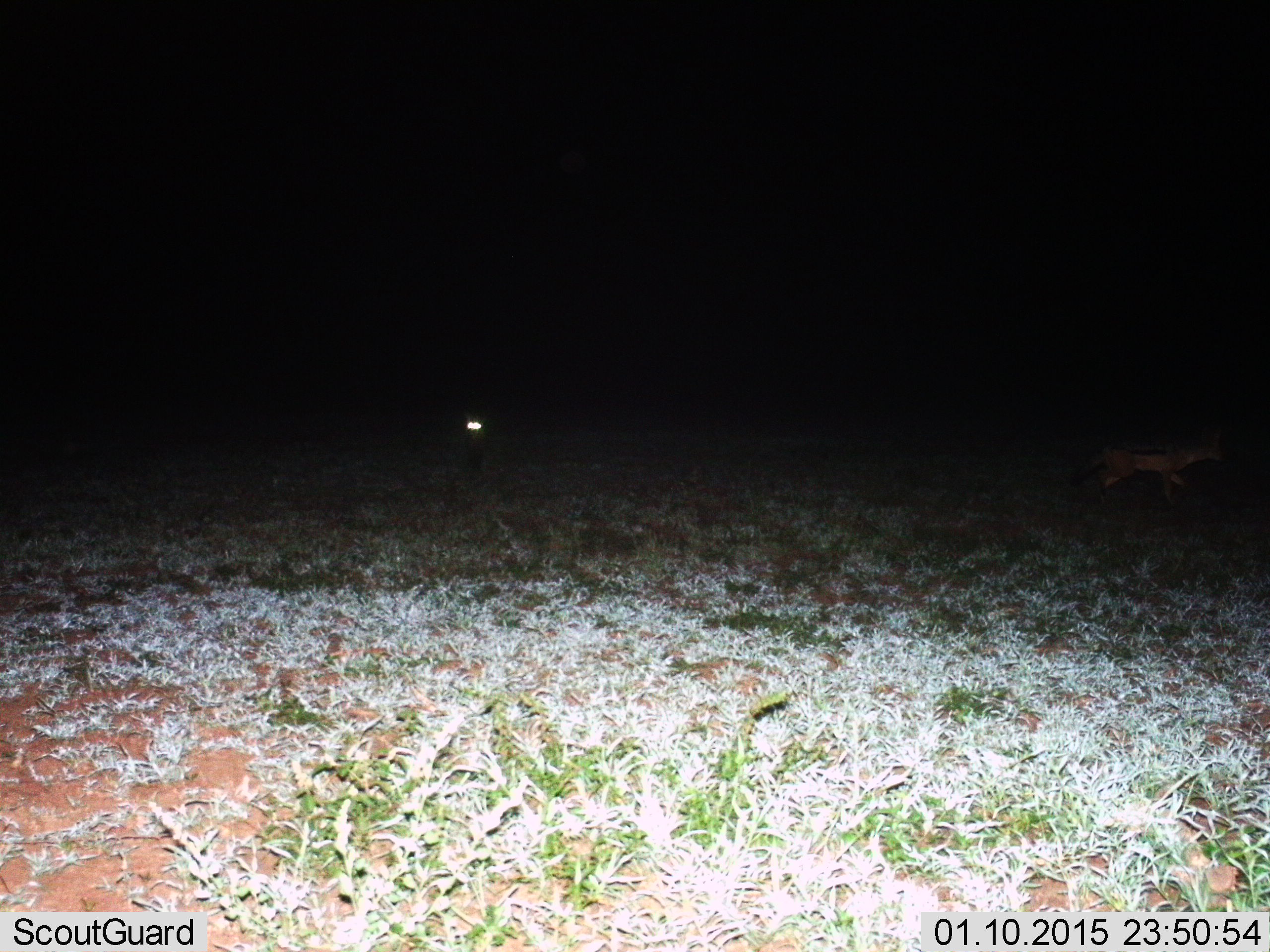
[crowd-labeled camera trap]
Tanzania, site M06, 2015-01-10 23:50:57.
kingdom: Animalia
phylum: Chordata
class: Mammalia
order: Carnivora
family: Canidae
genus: Lupulella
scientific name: Lupulella mesomelas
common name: black-backed jackal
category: jackal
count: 2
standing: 50%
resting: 0%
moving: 90%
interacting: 0%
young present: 0%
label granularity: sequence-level